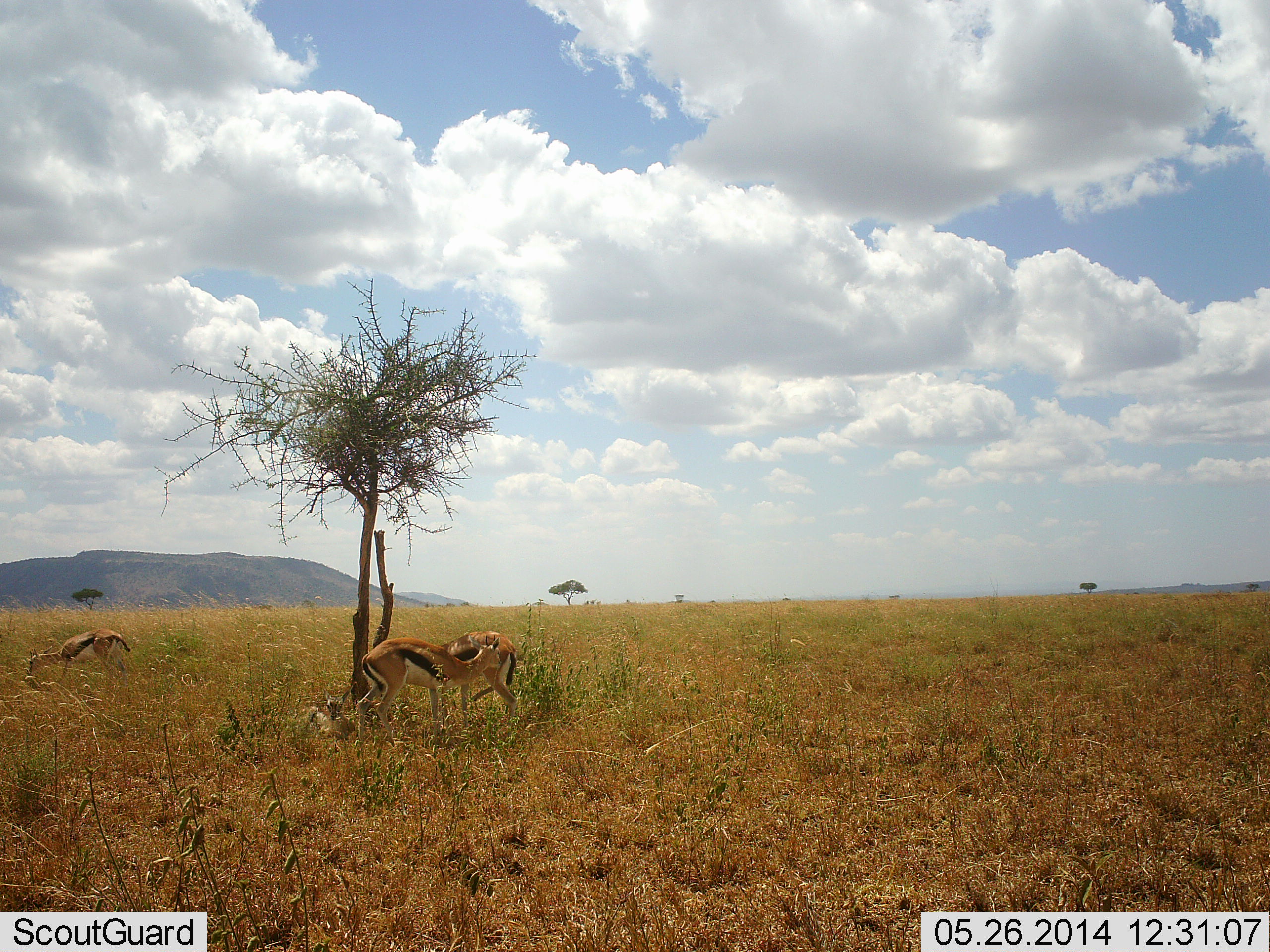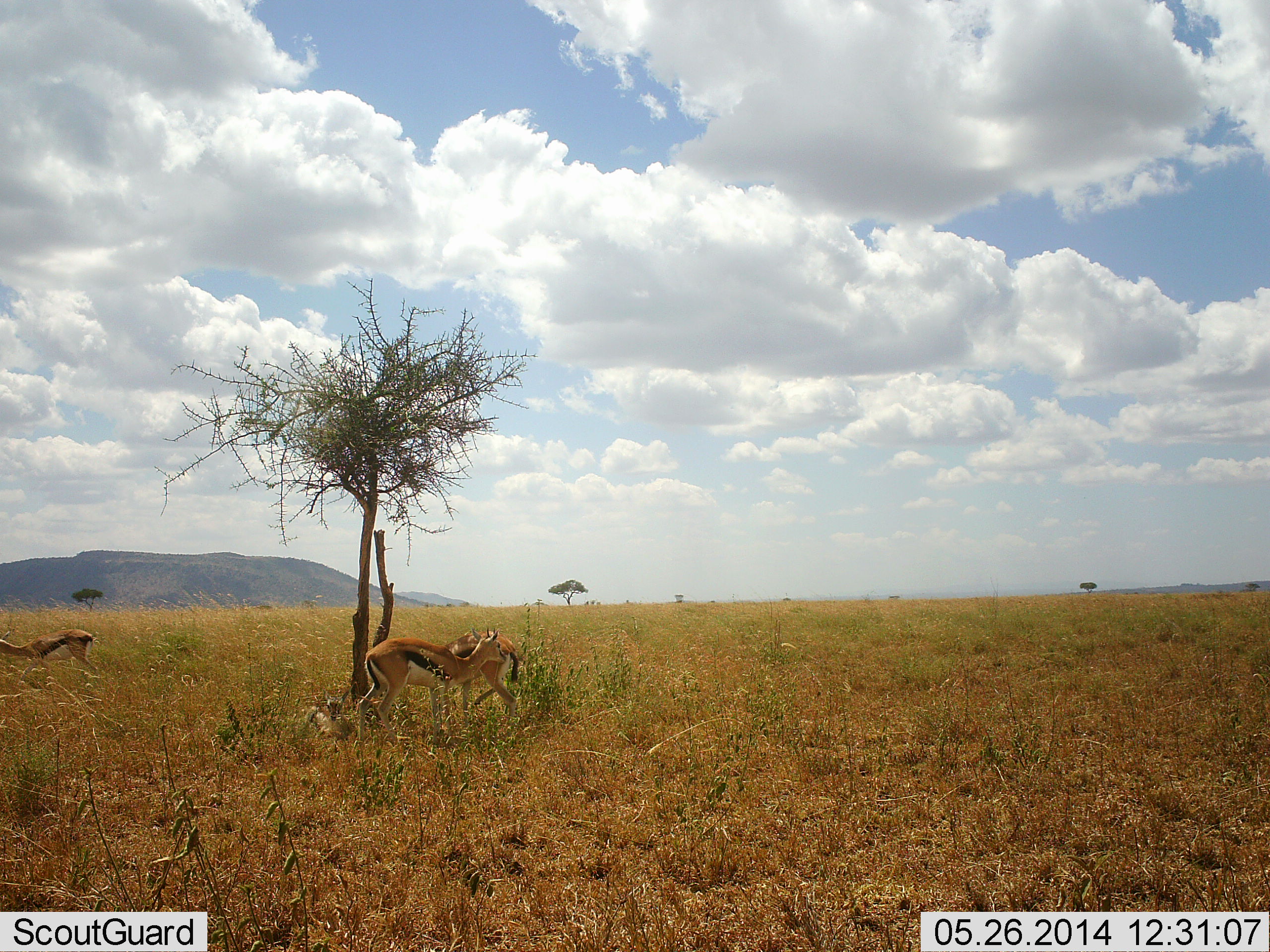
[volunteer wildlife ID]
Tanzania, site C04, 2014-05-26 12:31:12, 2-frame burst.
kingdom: Animalia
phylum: Chordata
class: Mammalia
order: Artiodactyla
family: Bovidae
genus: Eudorcas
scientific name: Eudorcas thomsonii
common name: thomson's gazelle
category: gazellethomsons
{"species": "gazellethomsons (thomson's gazelle) (Eudorcas thomsonii)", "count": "3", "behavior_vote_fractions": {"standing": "63%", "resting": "8%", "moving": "35%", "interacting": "42%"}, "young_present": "8%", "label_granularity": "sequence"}